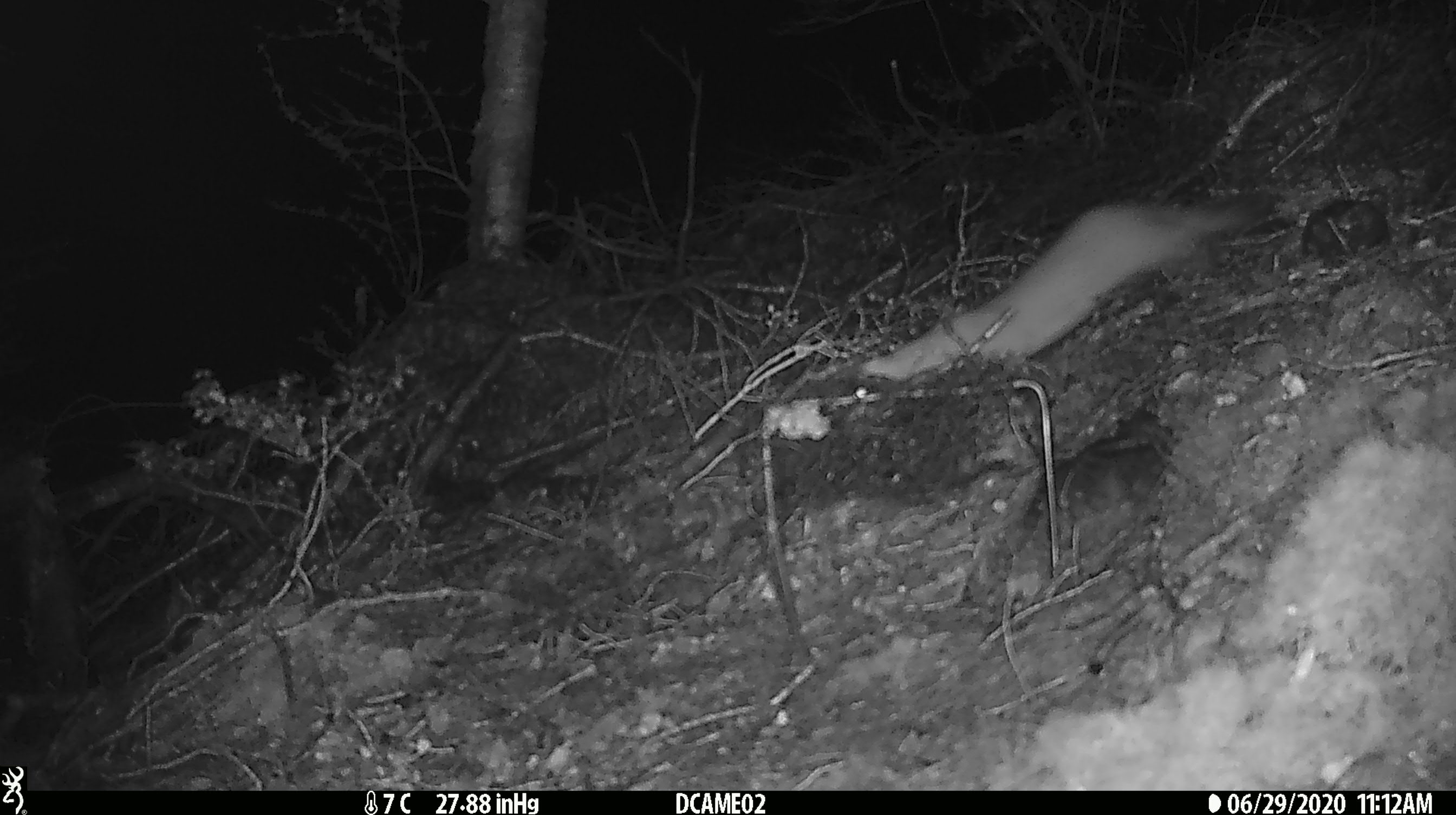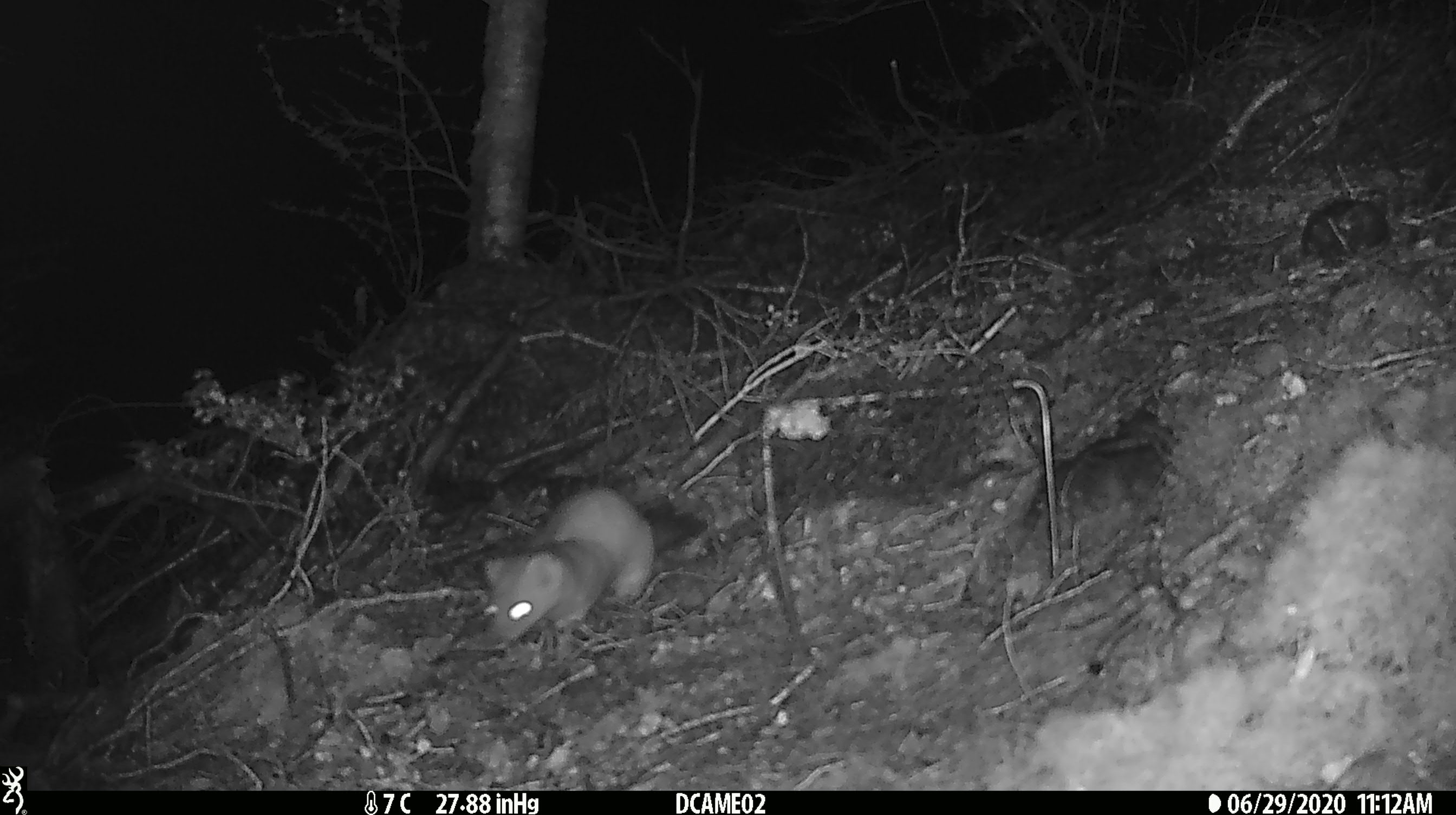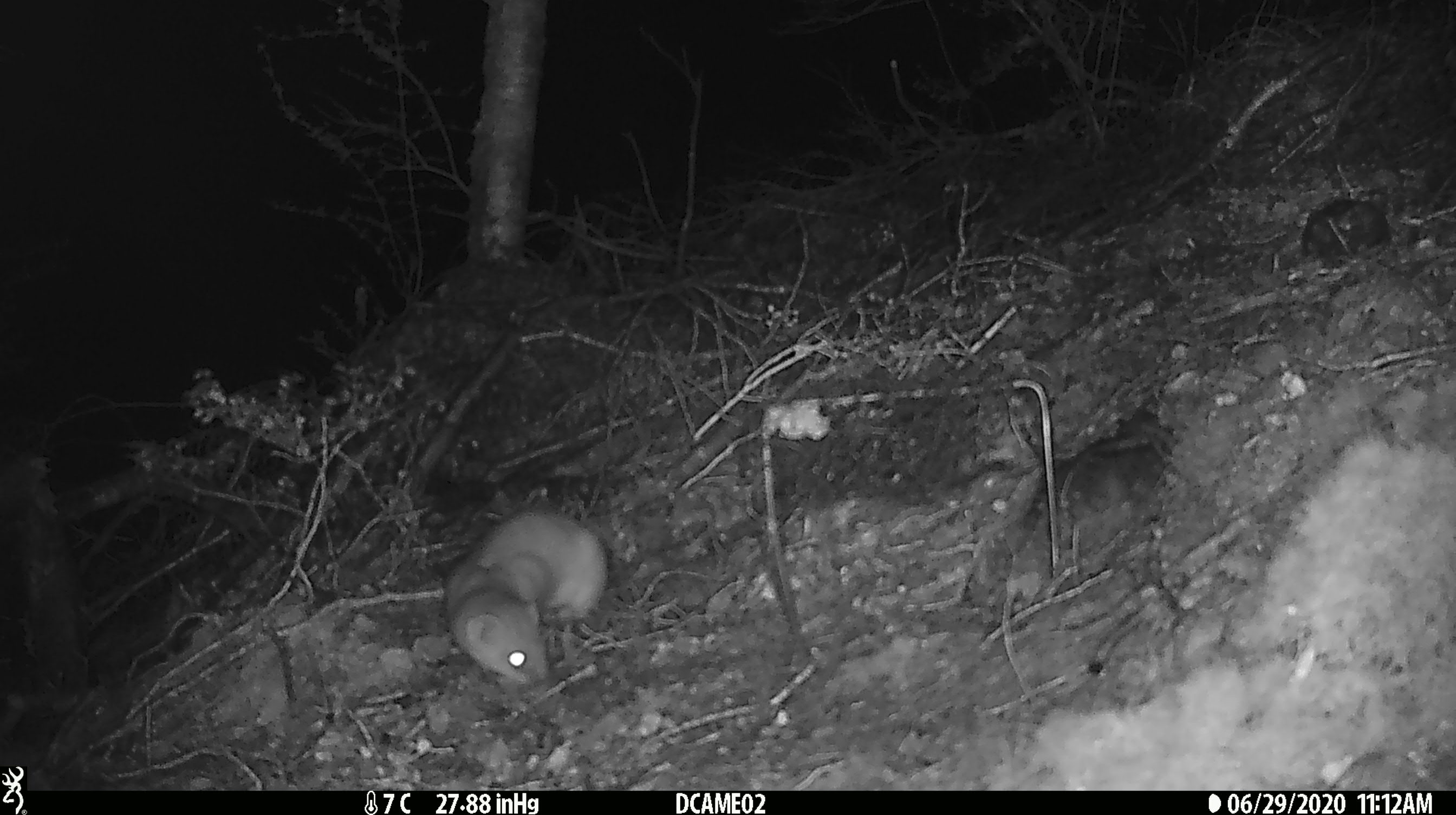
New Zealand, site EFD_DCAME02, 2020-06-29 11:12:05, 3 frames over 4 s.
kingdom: Animalia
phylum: Chordata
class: Mammalia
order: Carnivora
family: Mustelidae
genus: Mustela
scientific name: Mustela erminea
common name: stoat